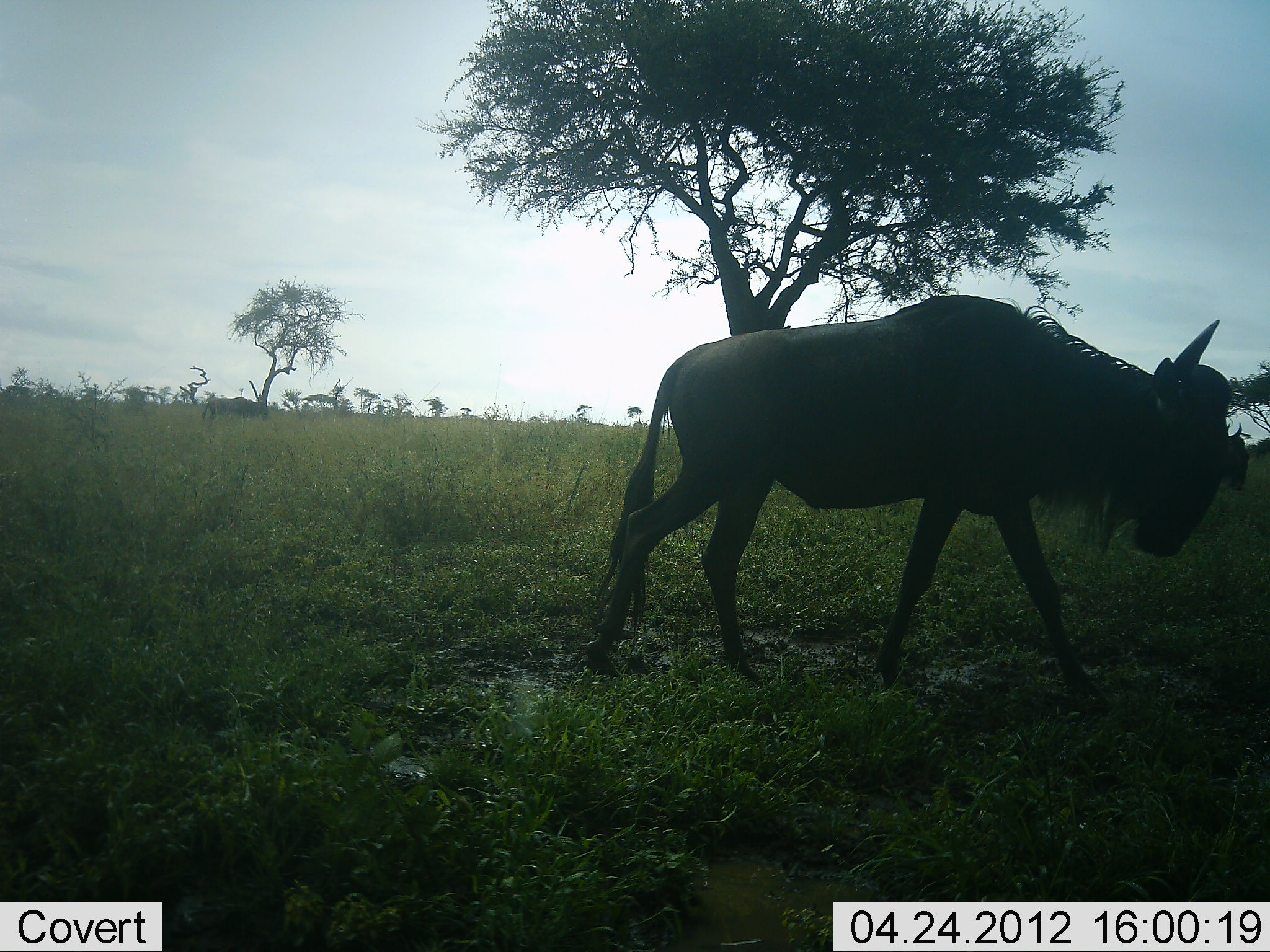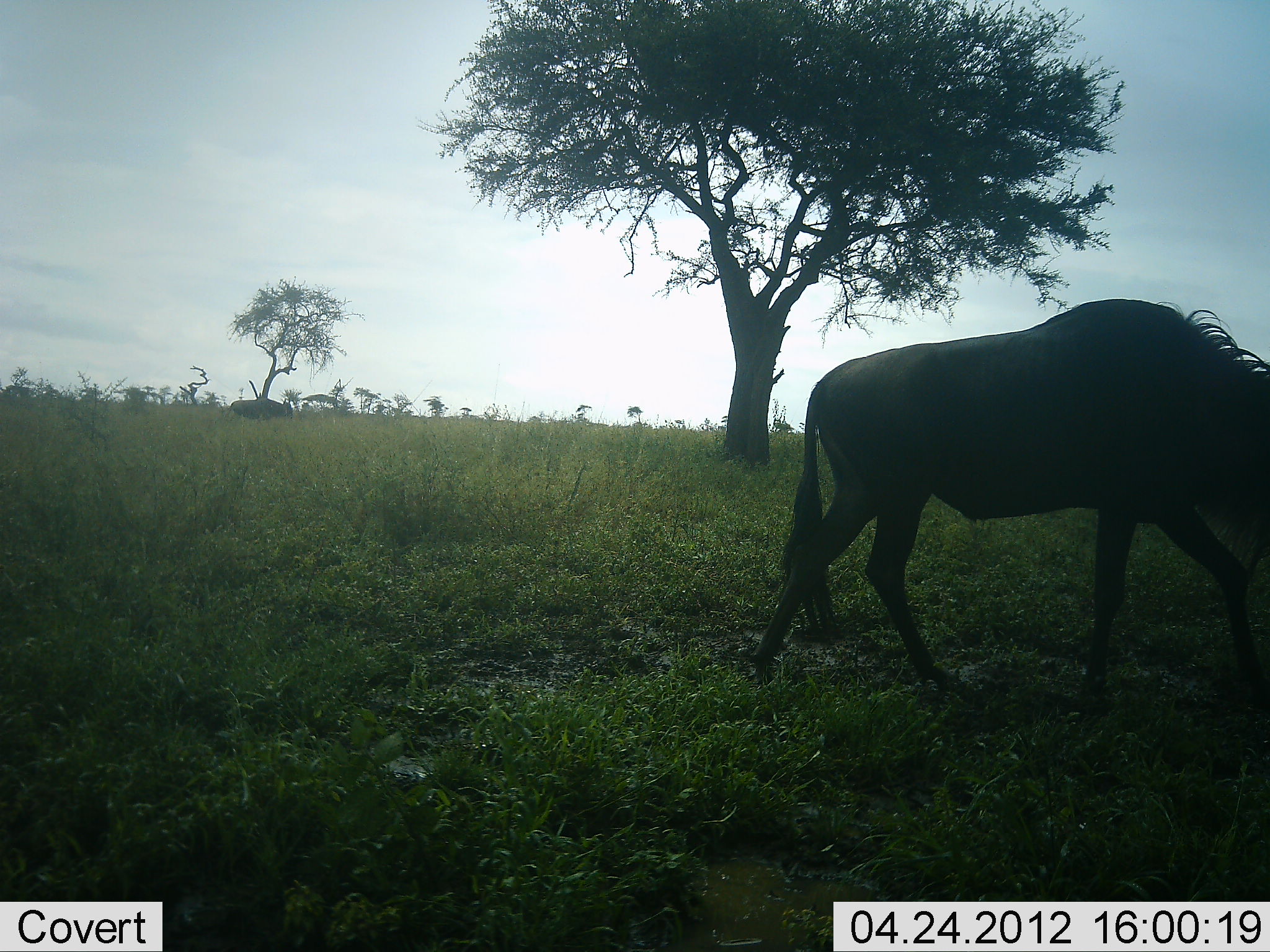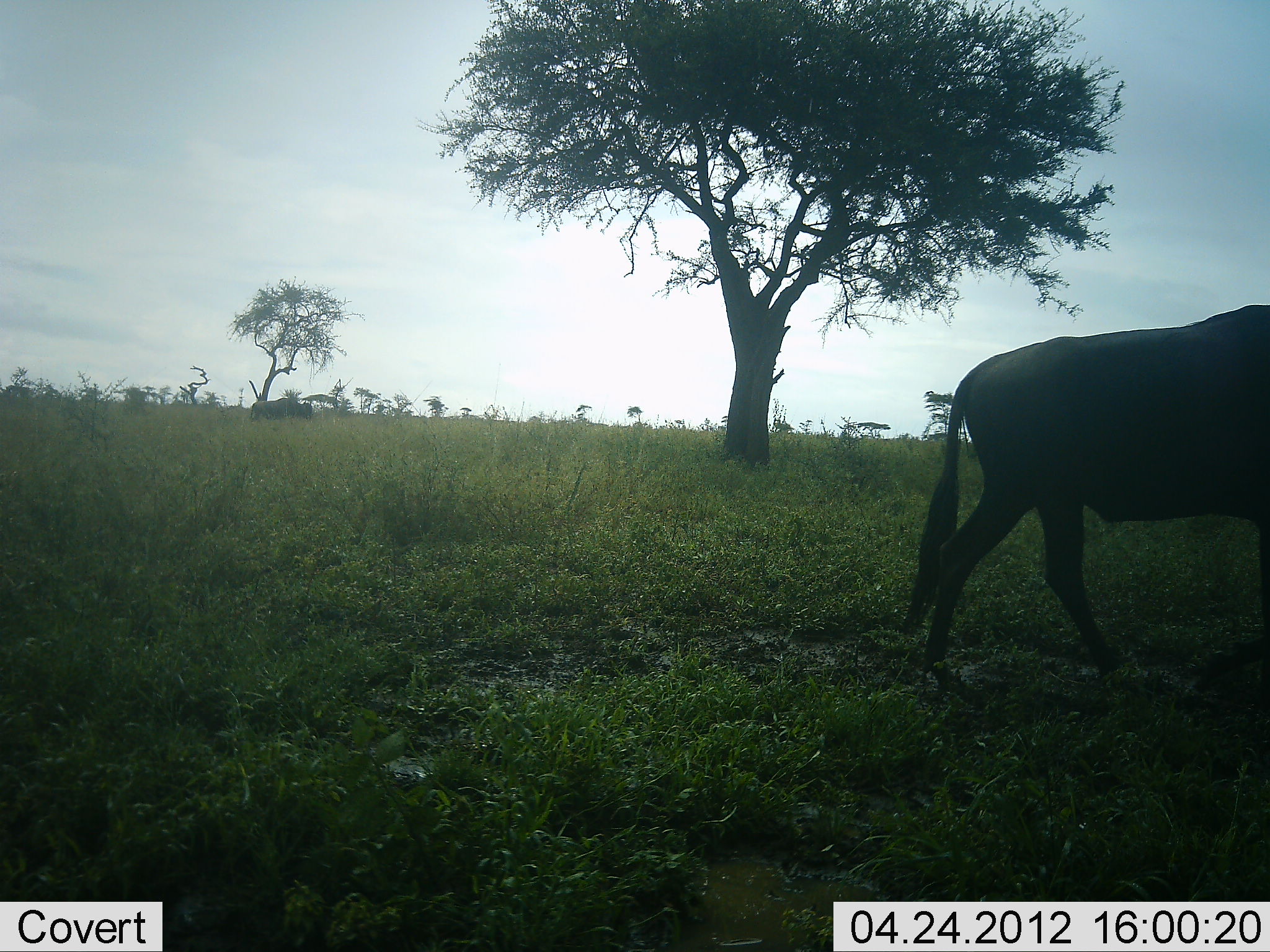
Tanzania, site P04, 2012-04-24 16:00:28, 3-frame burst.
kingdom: Animalia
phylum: Chordata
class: Mammalia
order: Artiodactyla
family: Bovidae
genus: Connochaetes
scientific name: Connochaetes taurinus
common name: blue wildebeest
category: wildebeest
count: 2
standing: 7%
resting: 0%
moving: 93%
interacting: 0%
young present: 0%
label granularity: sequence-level